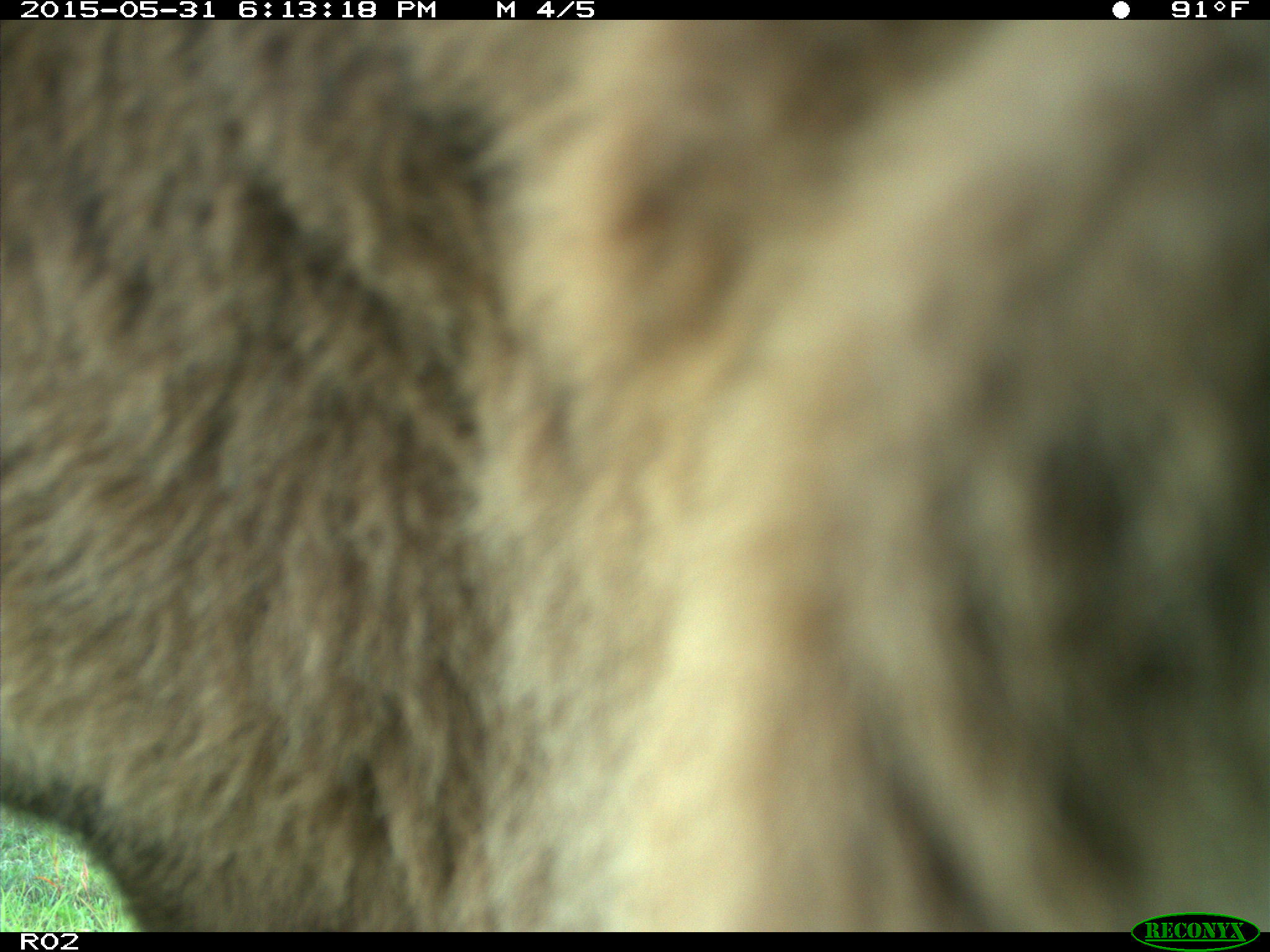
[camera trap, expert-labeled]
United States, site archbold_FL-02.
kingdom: Animalia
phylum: Chordata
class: Mammalia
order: Artiodactyla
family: Bovidae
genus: Bos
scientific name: Bos taurus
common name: domestic cow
Bos taurus (domestic cow).